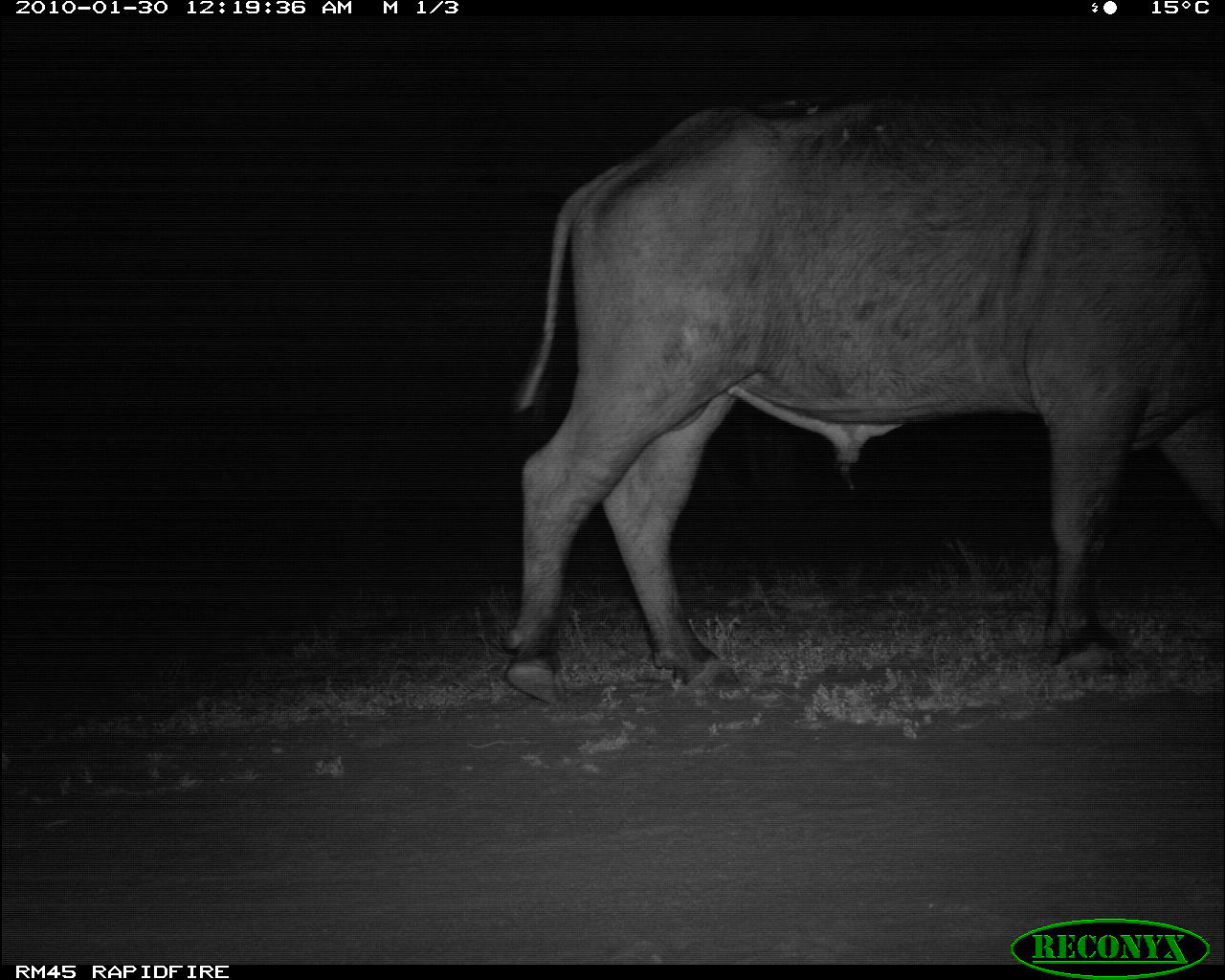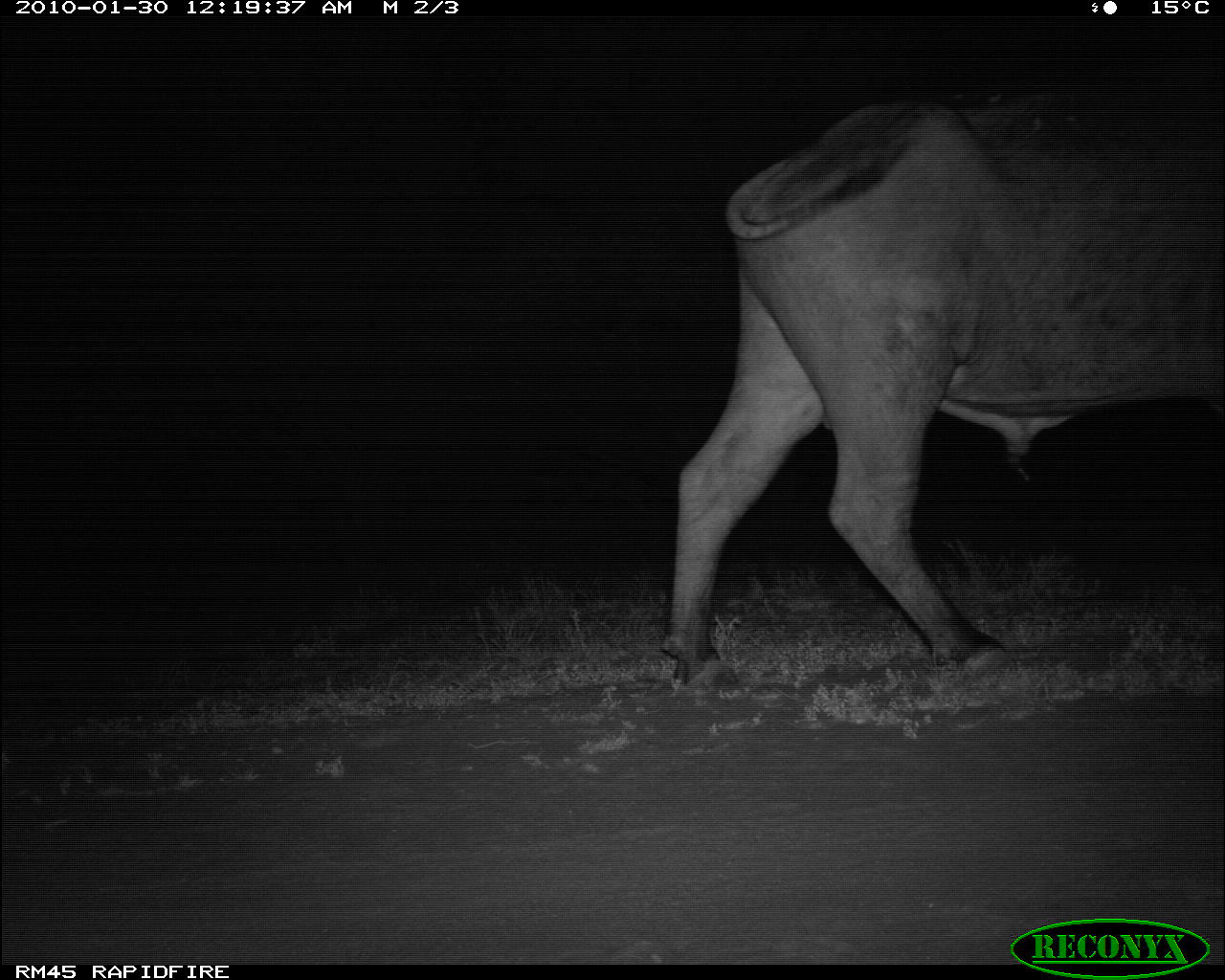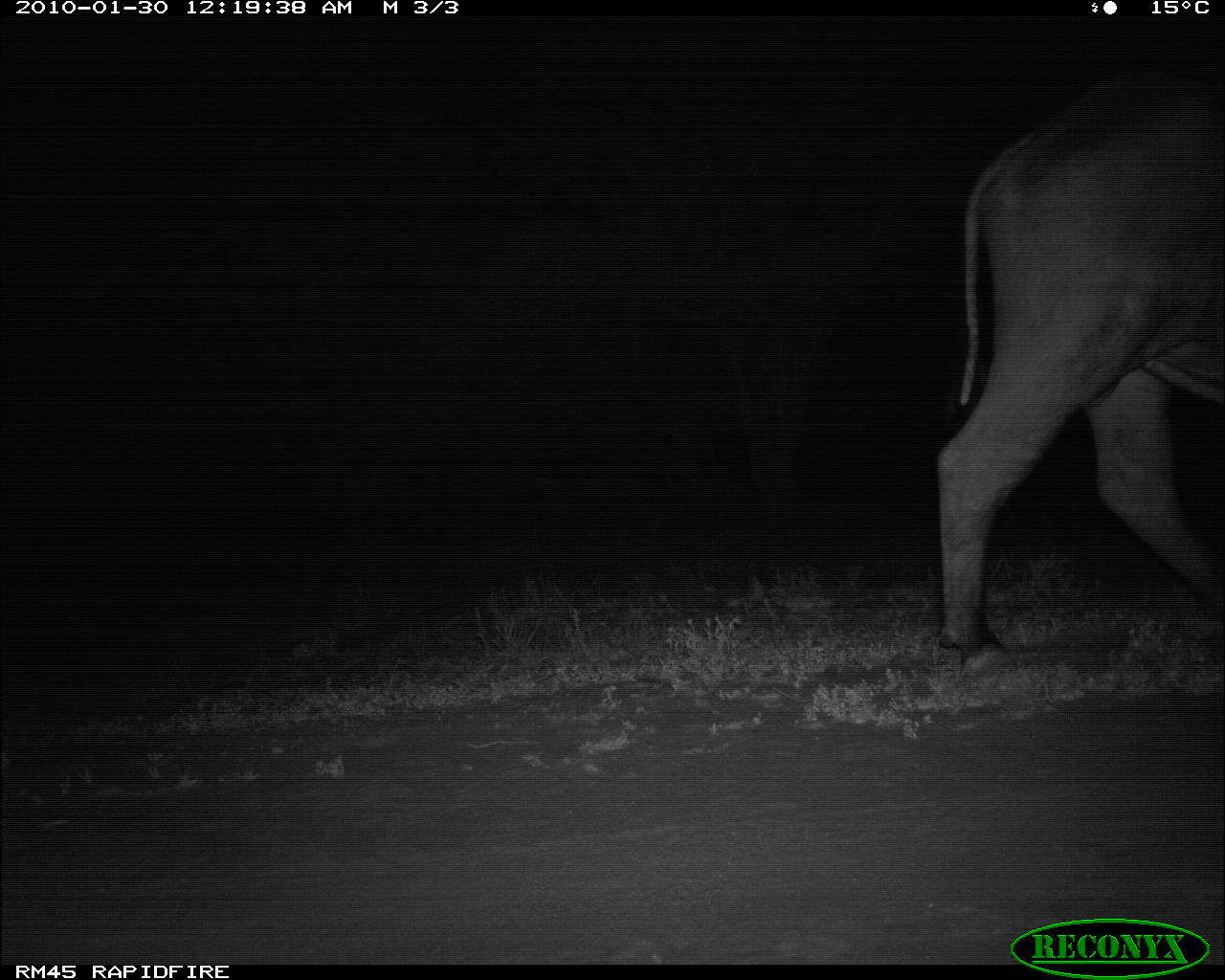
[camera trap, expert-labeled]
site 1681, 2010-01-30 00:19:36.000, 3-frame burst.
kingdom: Animalia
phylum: Chordata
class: Mammalia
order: Artiodactyla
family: Bovidae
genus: Syncerus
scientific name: Syncerus caffer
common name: african buffalo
Syncerus caffer (african buffalo), count 1.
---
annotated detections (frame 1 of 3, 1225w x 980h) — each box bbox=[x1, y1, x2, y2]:
syncerus caffer: bbox=[498, 73, 1221, 705]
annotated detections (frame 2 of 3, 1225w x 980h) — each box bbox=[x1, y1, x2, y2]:
syncerus caffer: bbox=[658, 71, 1221, 691]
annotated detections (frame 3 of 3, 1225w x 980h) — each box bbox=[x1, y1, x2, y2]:
syncerus caffer: bbox=[933, 69, 1221, 681]